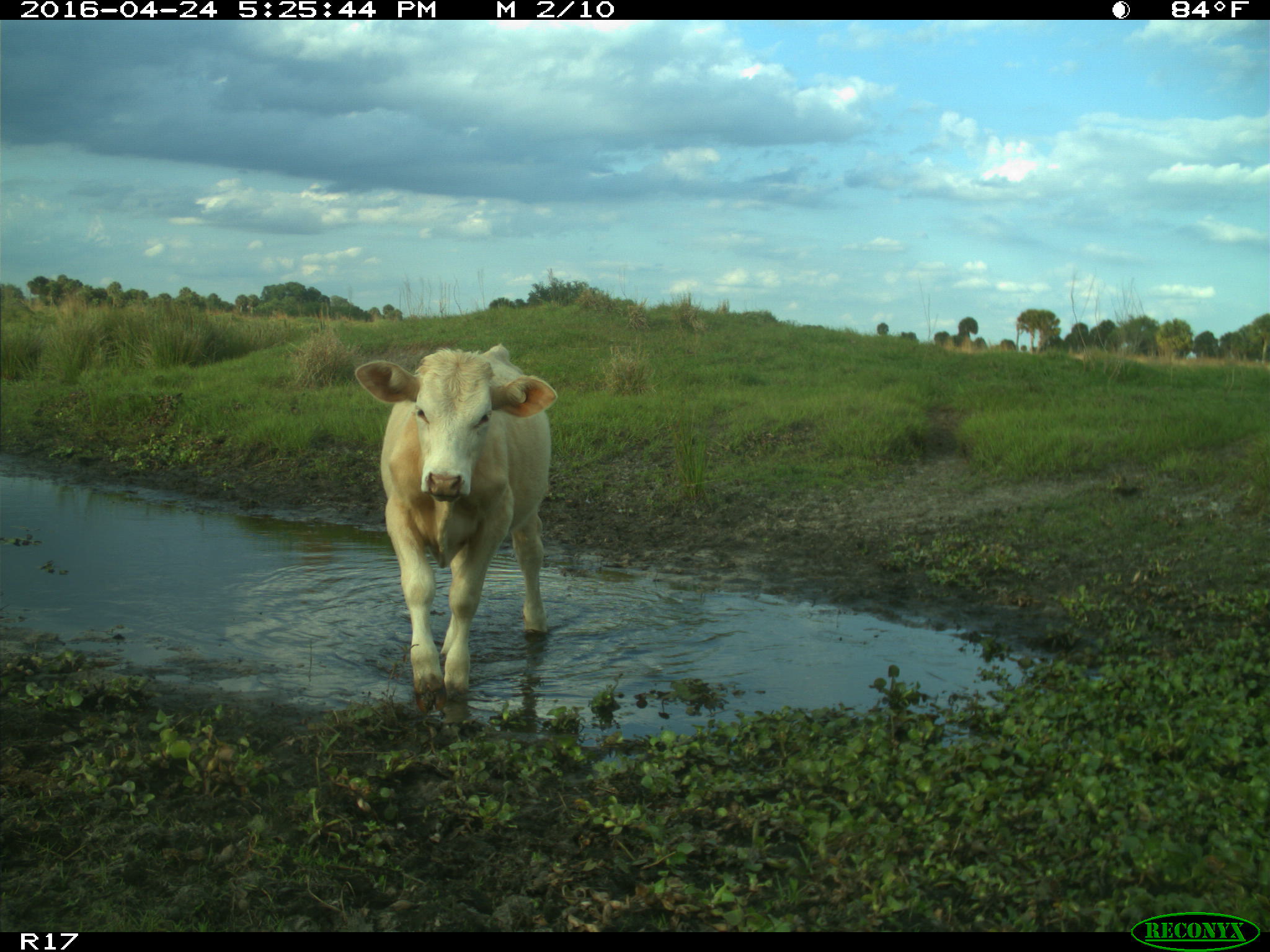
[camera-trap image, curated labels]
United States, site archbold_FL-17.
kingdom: Animalia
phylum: Chordata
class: Mammalia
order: Artiodactyla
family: Bovidae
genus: Bos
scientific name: Bos taurus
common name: domestic cow